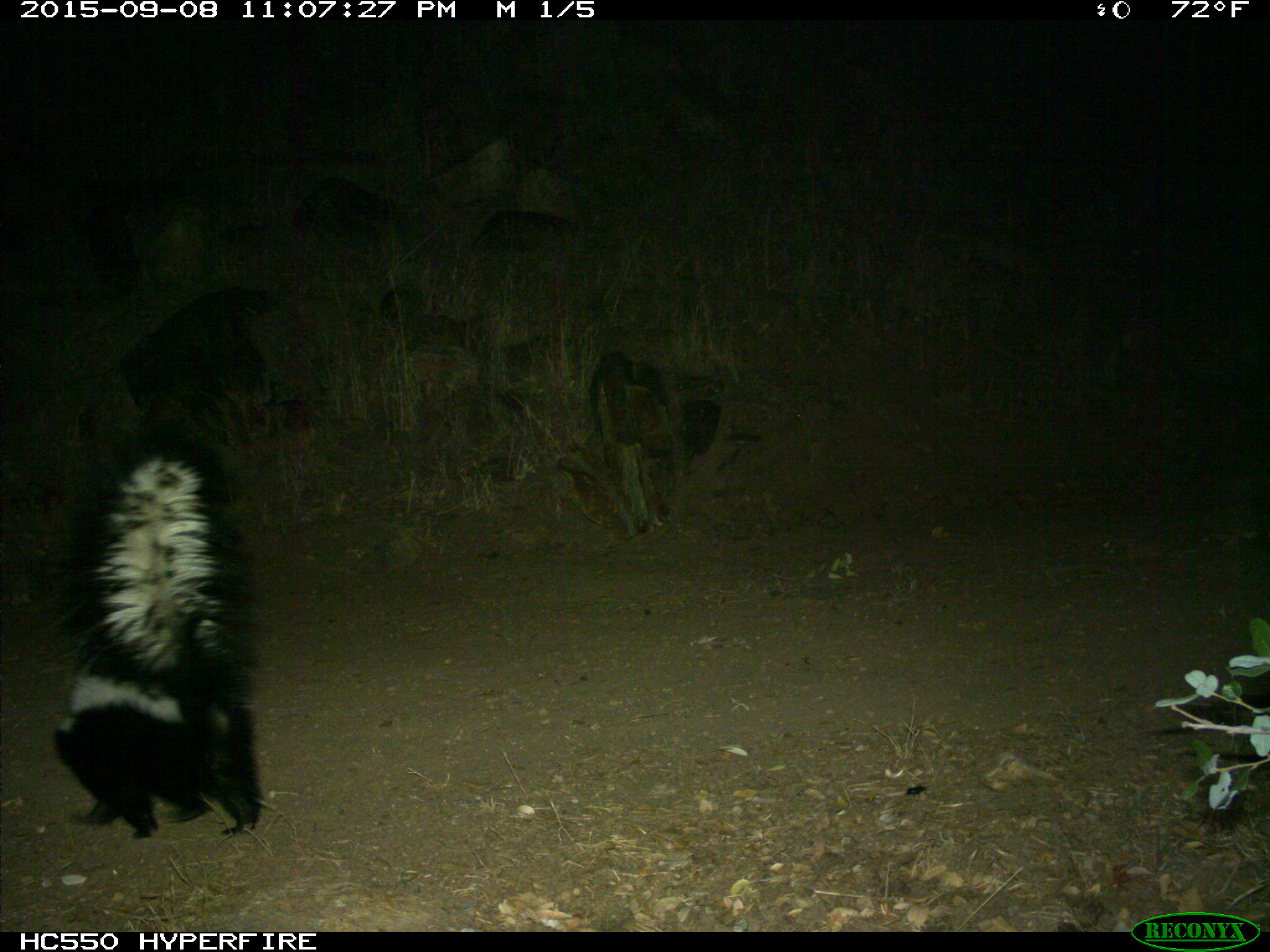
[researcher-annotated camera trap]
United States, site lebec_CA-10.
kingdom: Animalia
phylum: Chordata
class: Mammalia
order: Carnivora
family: Mephitidae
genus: Mephitis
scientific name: Mephitis mephitis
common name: striped skunk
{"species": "Mephitis mephitis (striped skunk)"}